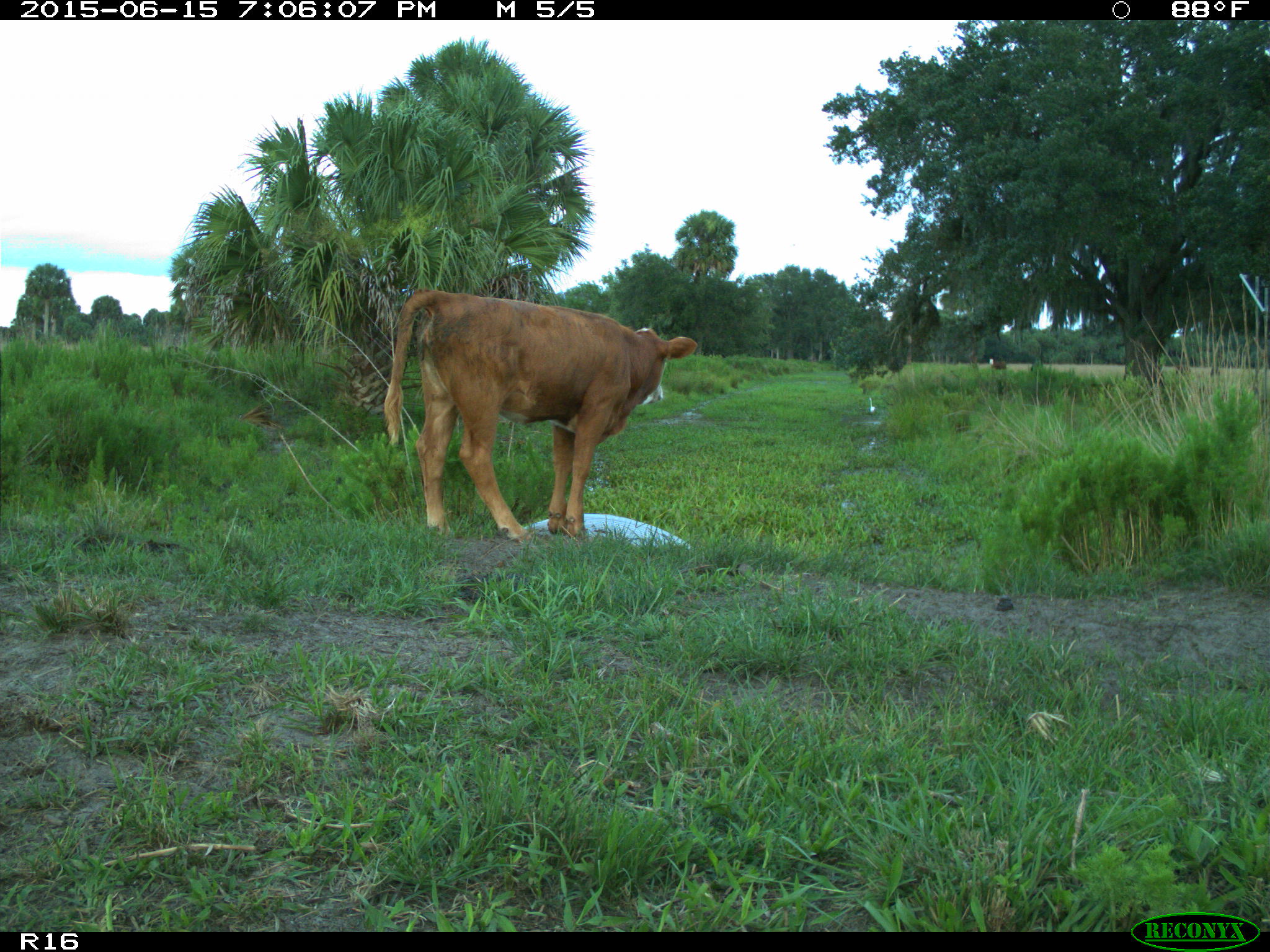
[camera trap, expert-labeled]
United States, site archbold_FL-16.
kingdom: Animalia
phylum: Chordata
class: Mammalia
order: Artiodactyla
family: Bovidae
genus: Bos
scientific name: Bos taurus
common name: domestic cow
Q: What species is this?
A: Bos taurus (domestic cow).